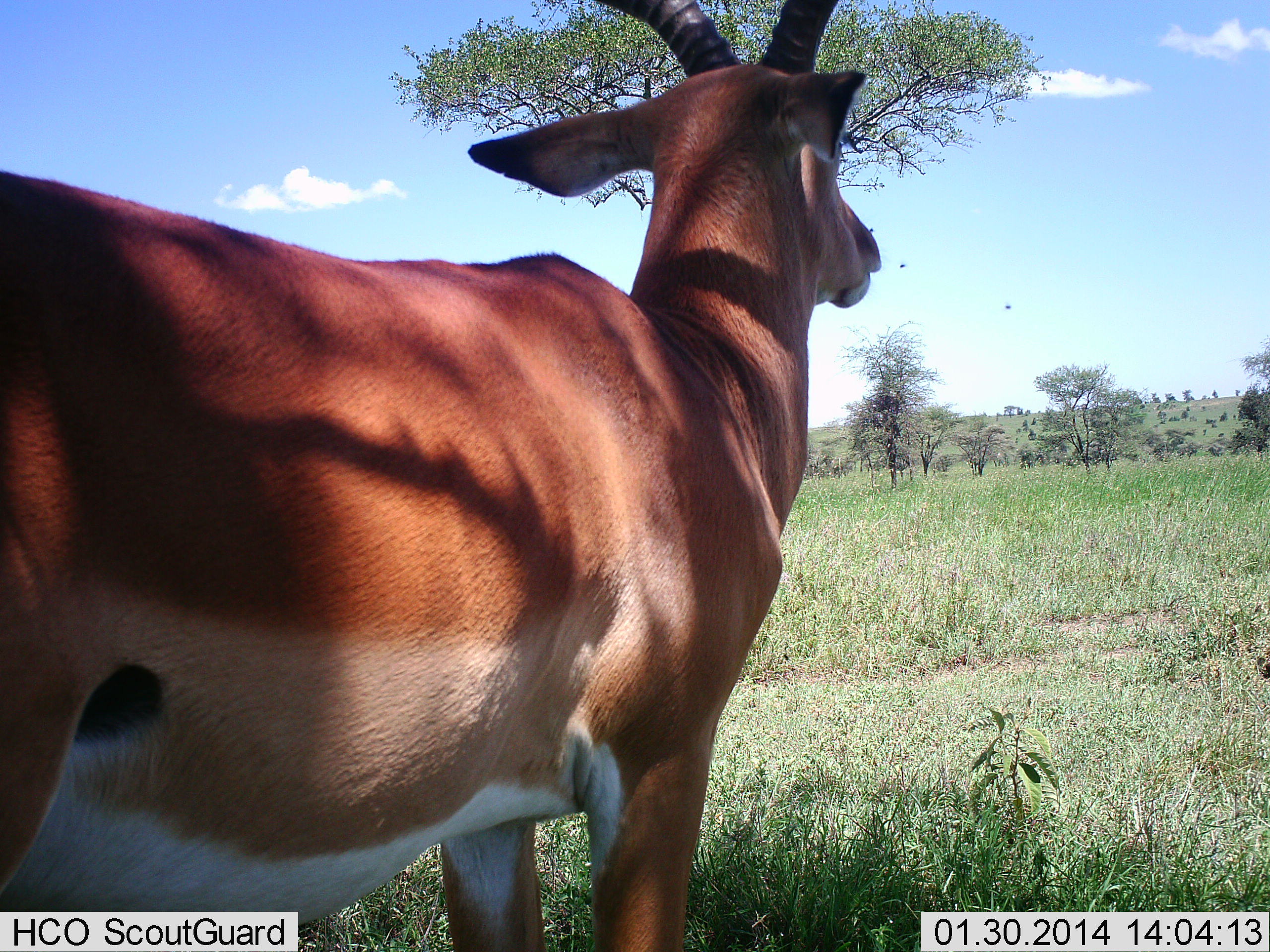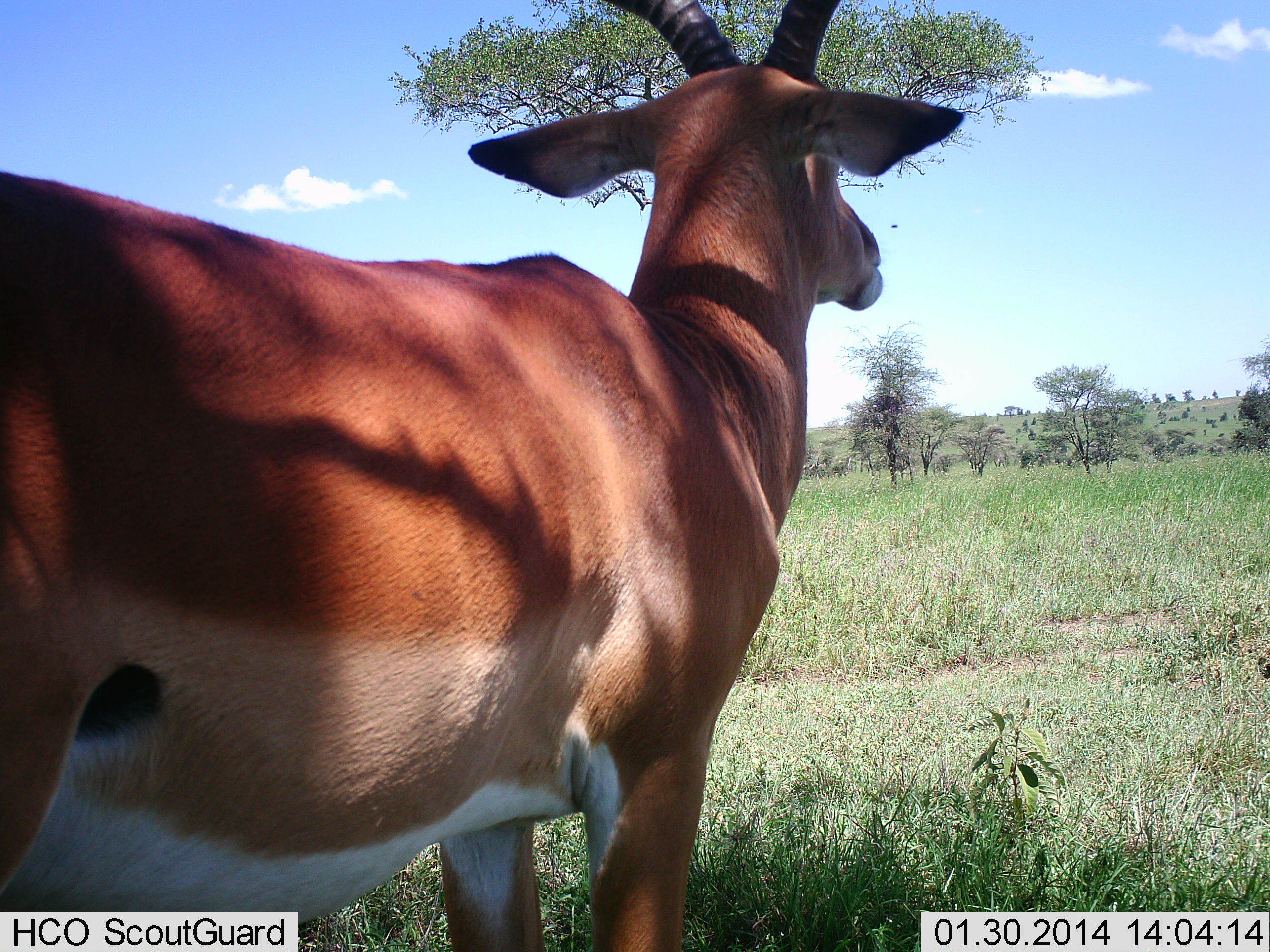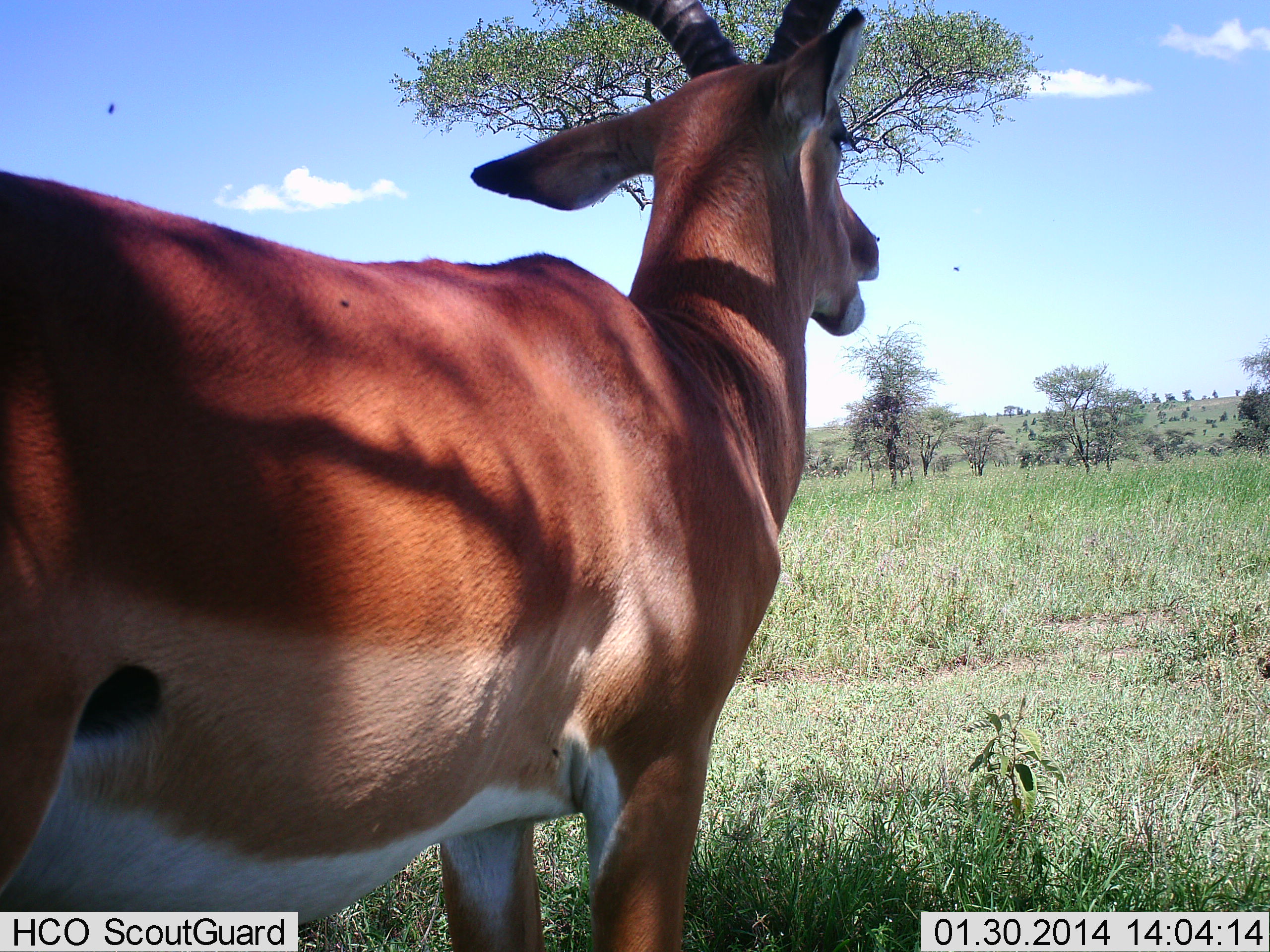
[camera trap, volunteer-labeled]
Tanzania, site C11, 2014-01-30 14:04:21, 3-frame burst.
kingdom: Animalia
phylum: Chordata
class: Mammalia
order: Artiodactyla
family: Bovidae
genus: Aepyceros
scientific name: Aepyceros melampus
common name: impala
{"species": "impala (Aepyceros melampus)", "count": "1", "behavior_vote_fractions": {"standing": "100%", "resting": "0%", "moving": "0%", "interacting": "0%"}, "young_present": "0%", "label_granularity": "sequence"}